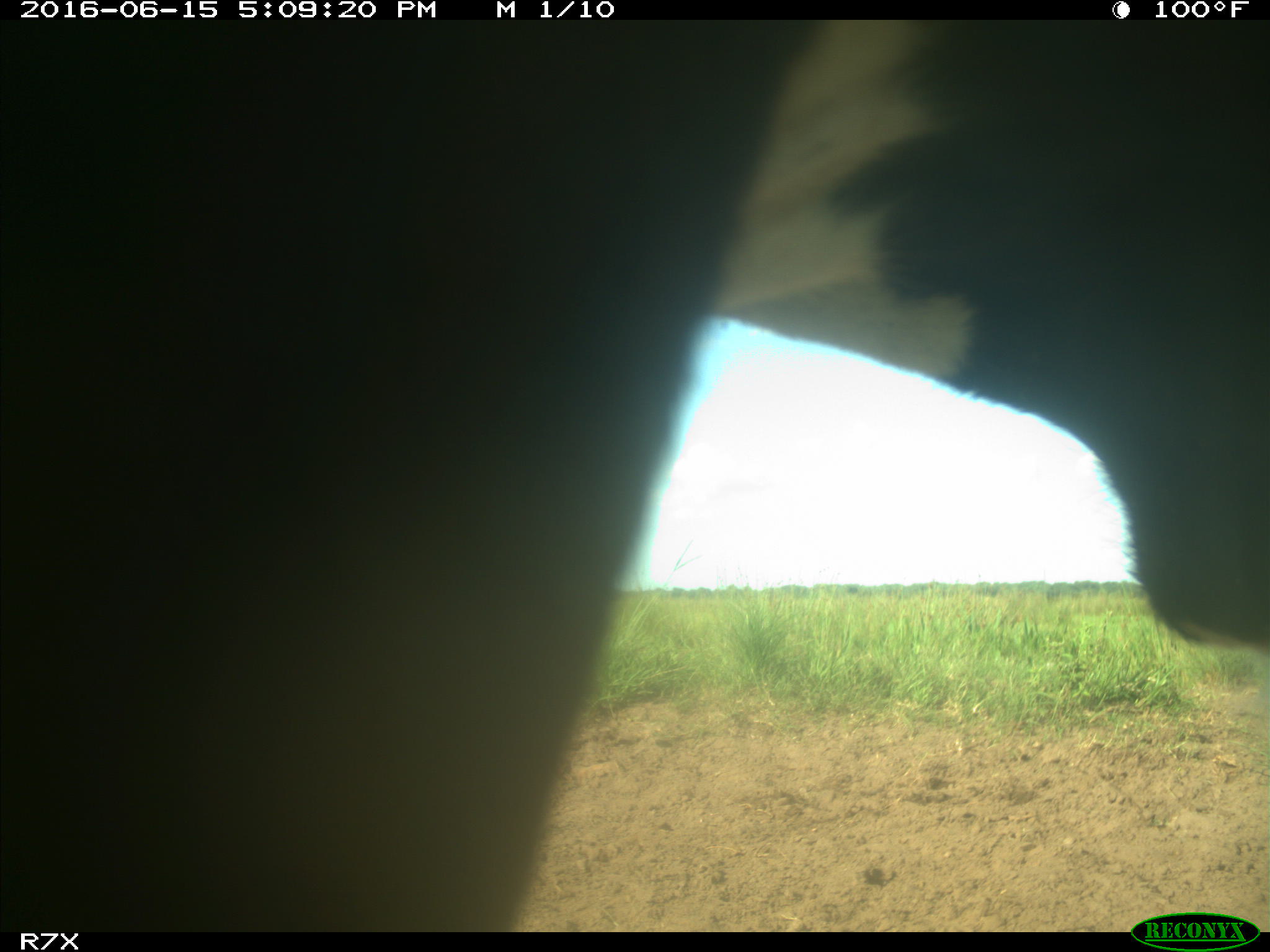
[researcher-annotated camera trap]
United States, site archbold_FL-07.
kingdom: Animalia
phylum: Chordata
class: Mammalia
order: Artiodactyla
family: Bovidae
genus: Bos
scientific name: Bos taurus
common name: domestic cow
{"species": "Bos taurus (domestic cow)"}